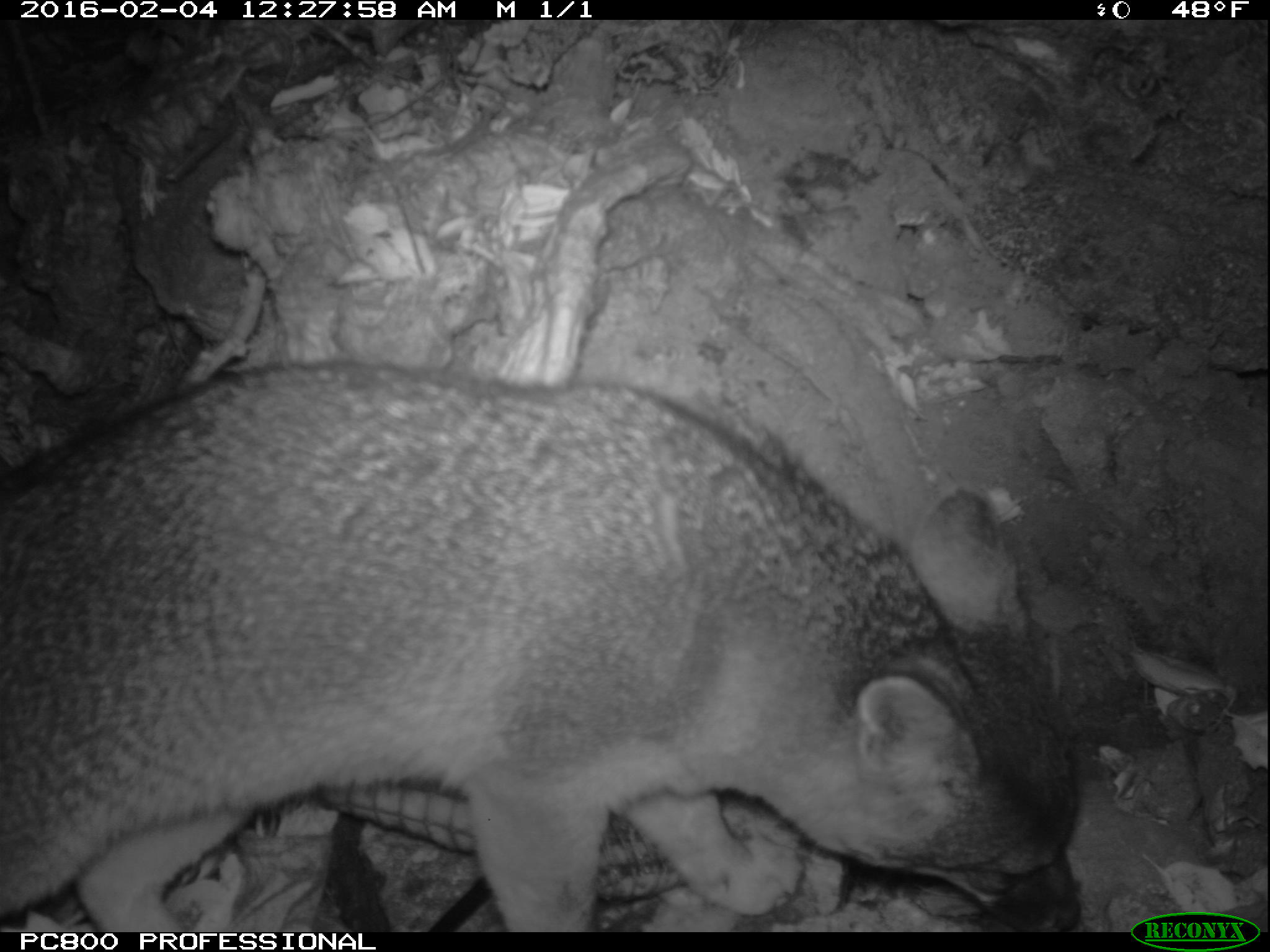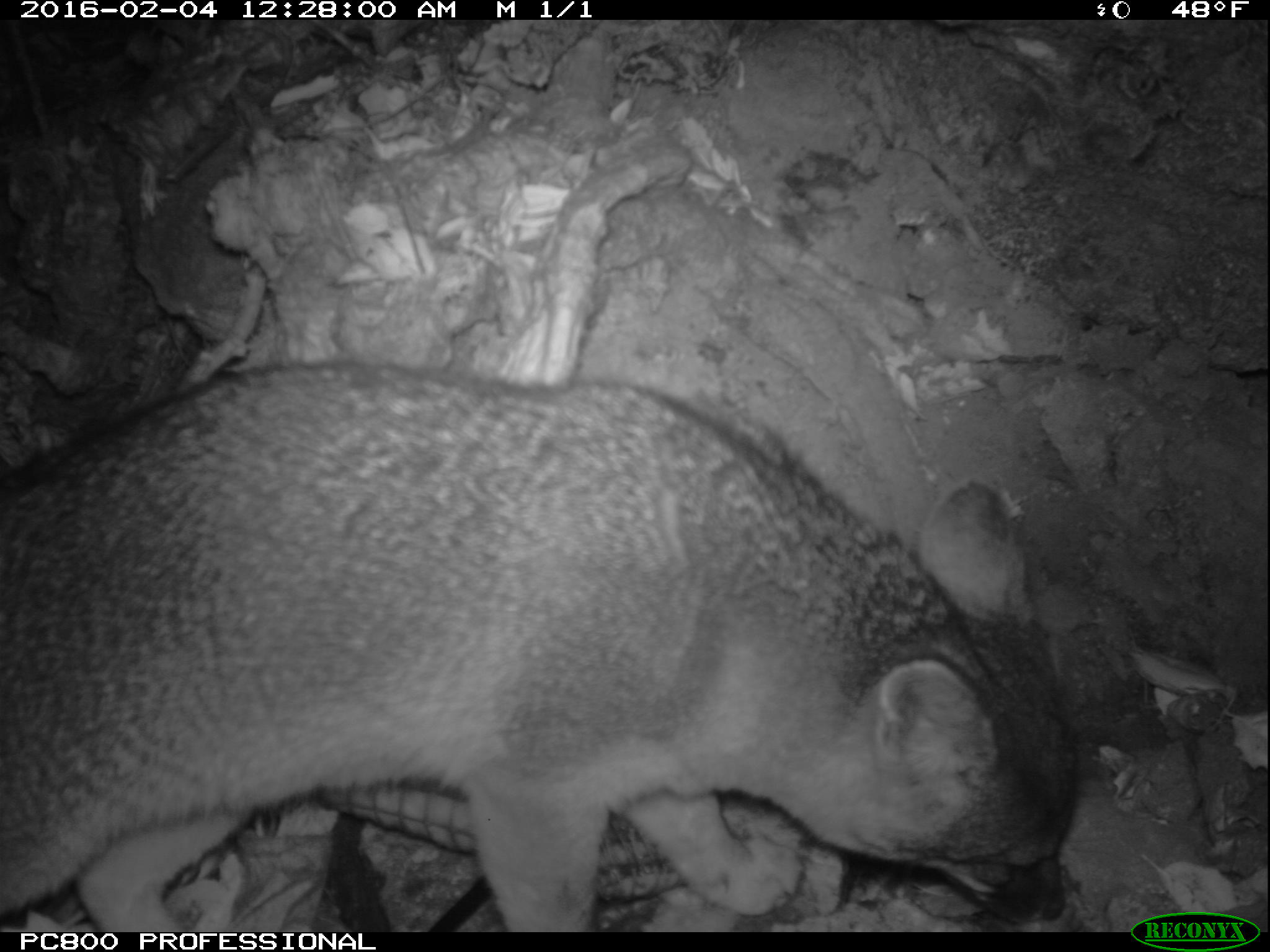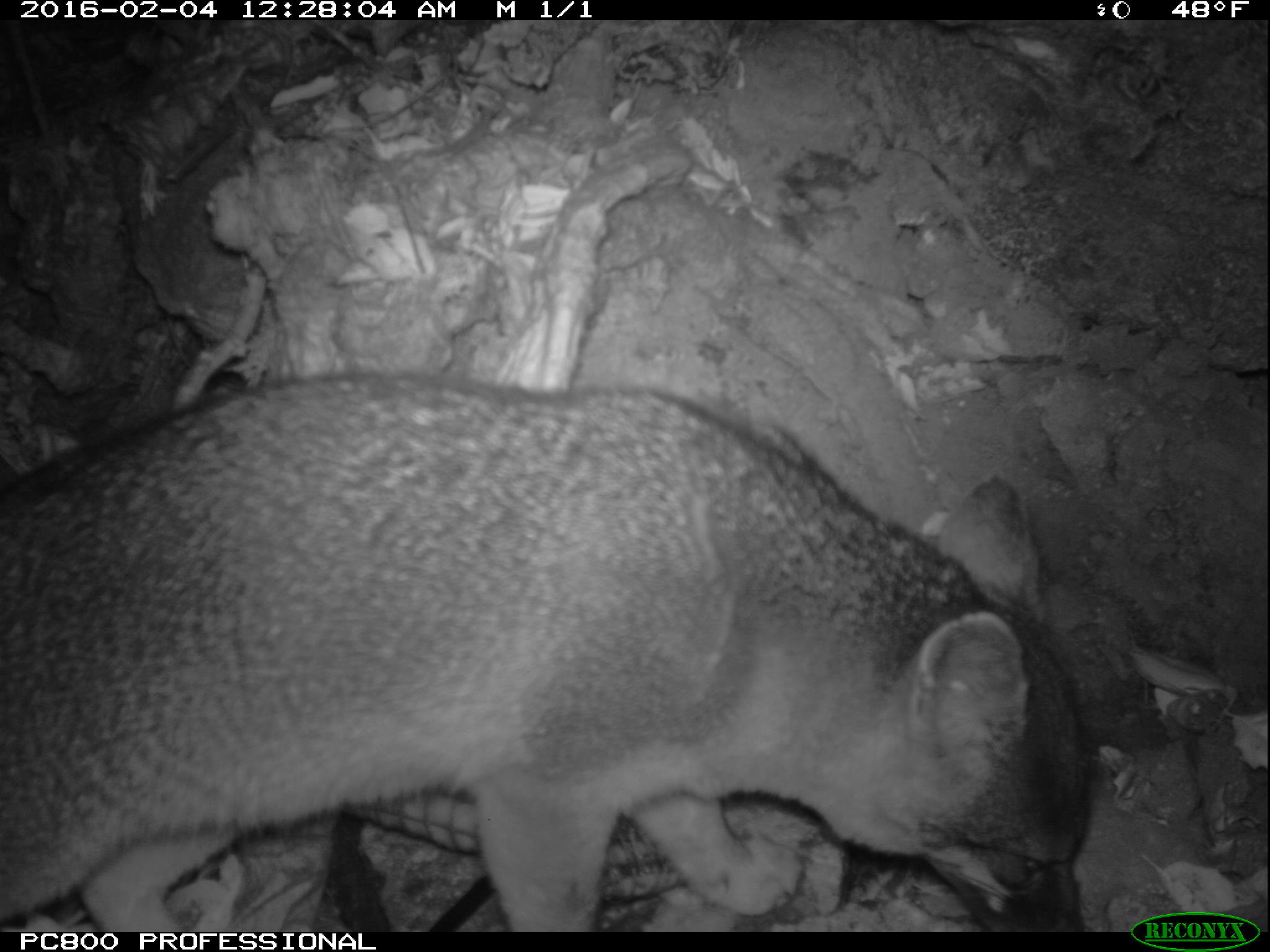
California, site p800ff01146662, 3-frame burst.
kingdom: Animalia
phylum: Chordata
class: Mammalia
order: Carnivora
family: Canidae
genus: Urocyon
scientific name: Urocyon littoralis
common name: island fox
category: fox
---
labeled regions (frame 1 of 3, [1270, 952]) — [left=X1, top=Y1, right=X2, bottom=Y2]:
fox: [left=0, top=363, right=1080, bottom=932]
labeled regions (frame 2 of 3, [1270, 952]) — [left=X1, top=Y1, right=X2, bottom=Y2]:
fox: [left=0, top=360, right=1077, bottom=931]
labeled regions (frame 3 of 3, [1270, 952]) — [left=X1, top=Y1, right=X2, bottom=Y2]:
fox: [left=0, top=369, right=1093, bottom=929]